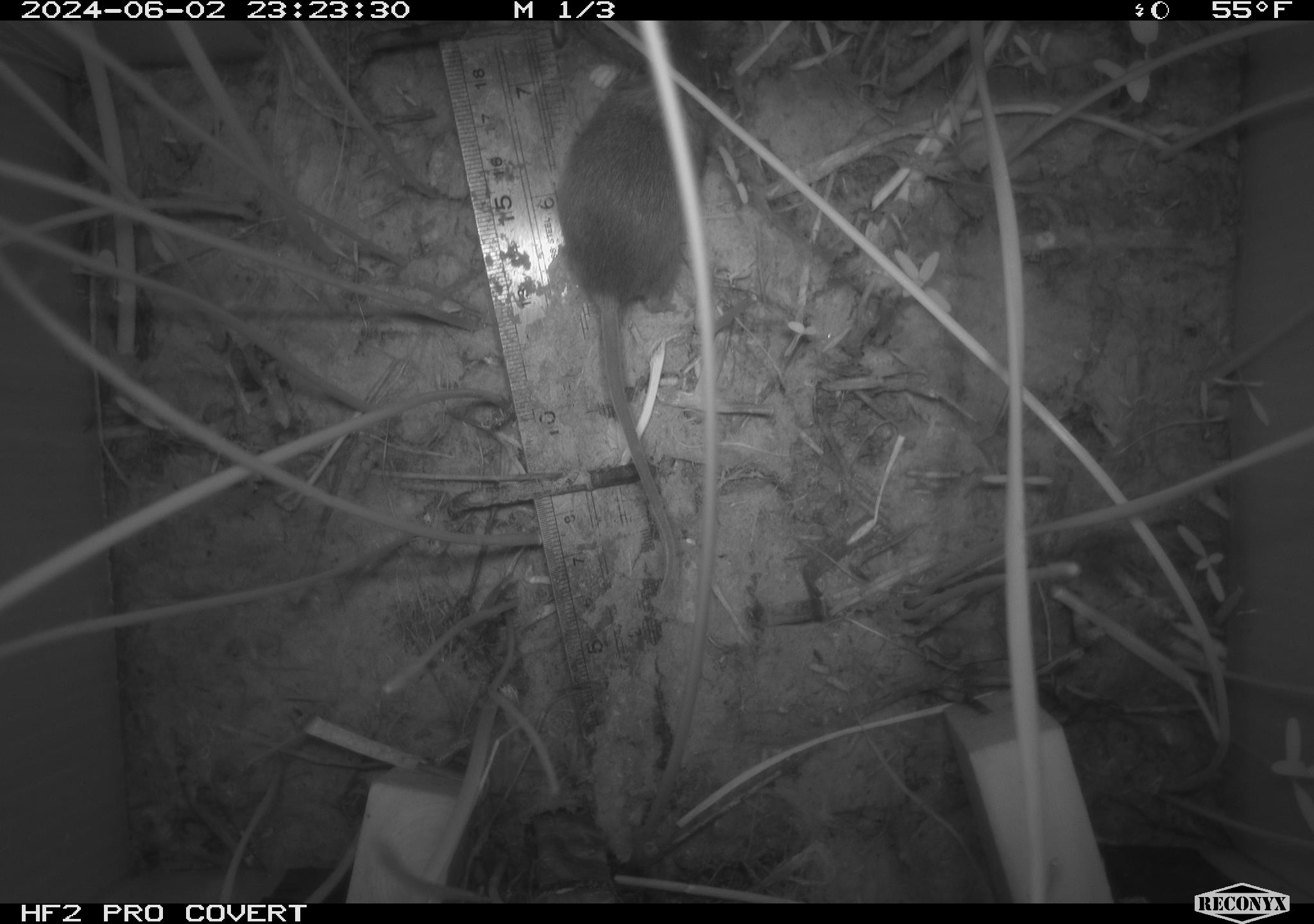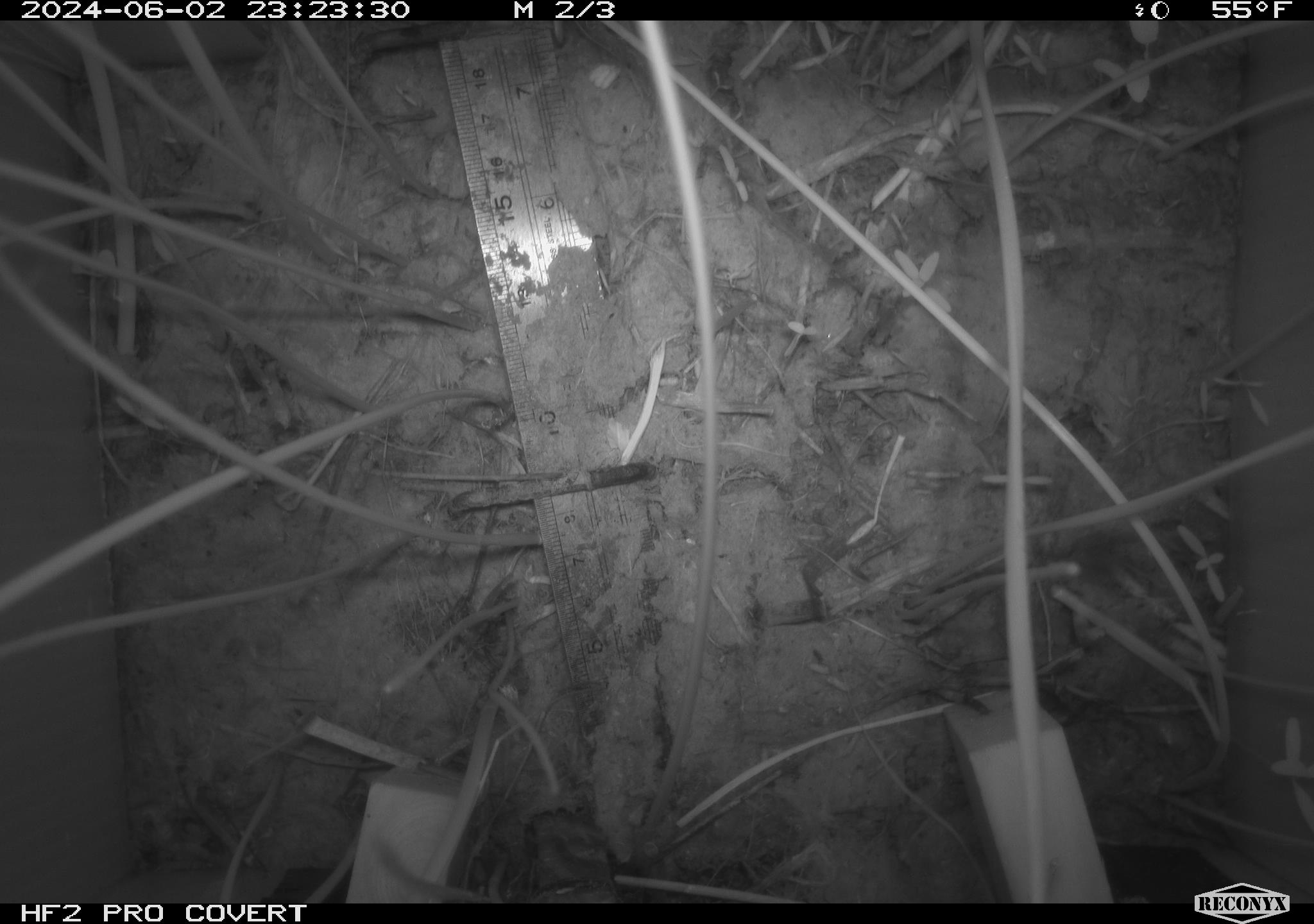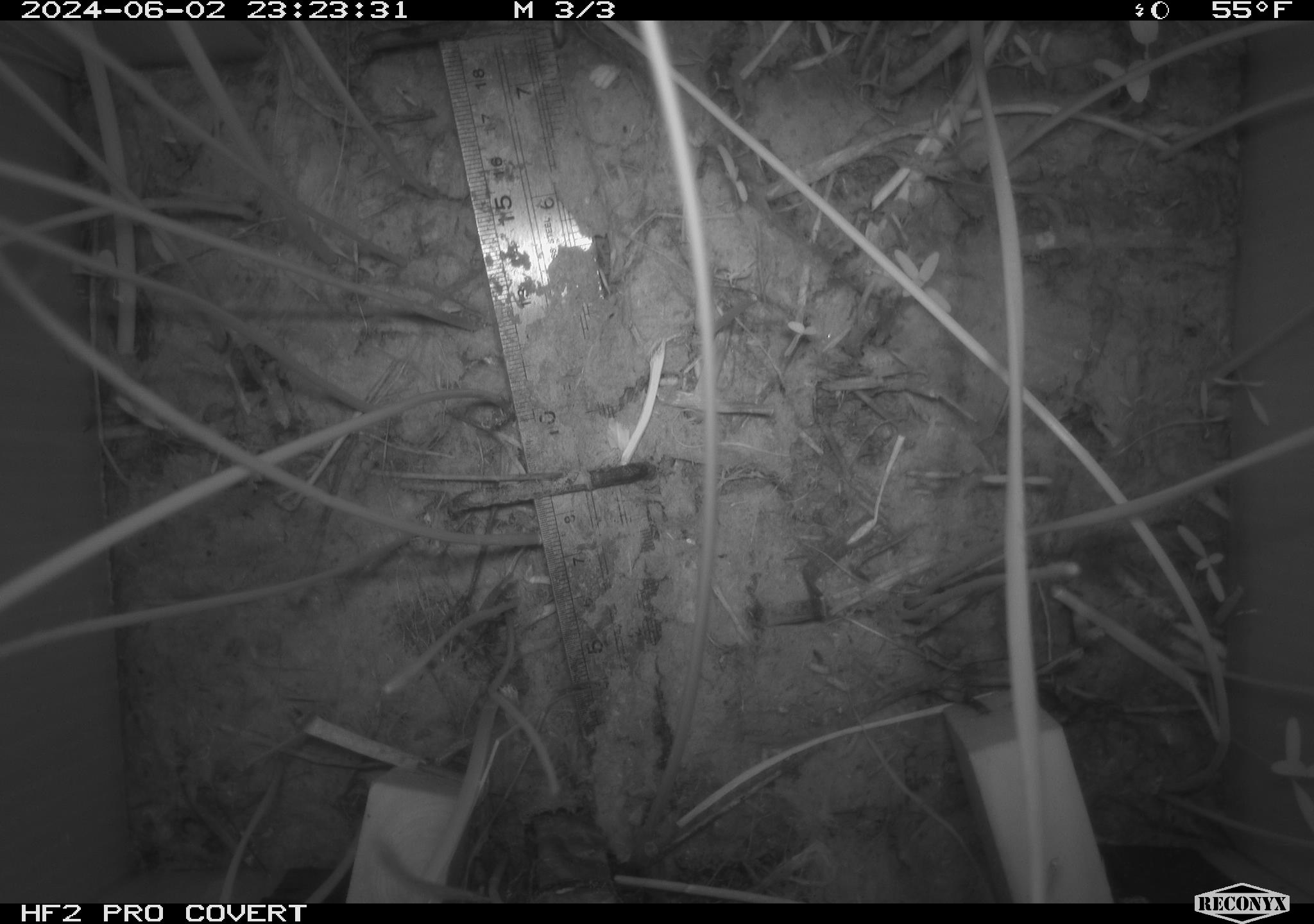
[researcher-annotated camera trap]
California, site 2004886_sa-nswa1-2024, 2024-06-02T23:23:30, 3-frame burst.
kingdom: Animalia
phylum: Chordata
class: Mammalia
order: Rodentia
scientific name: Rodentia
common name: rodent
Rodent (Rodentia).